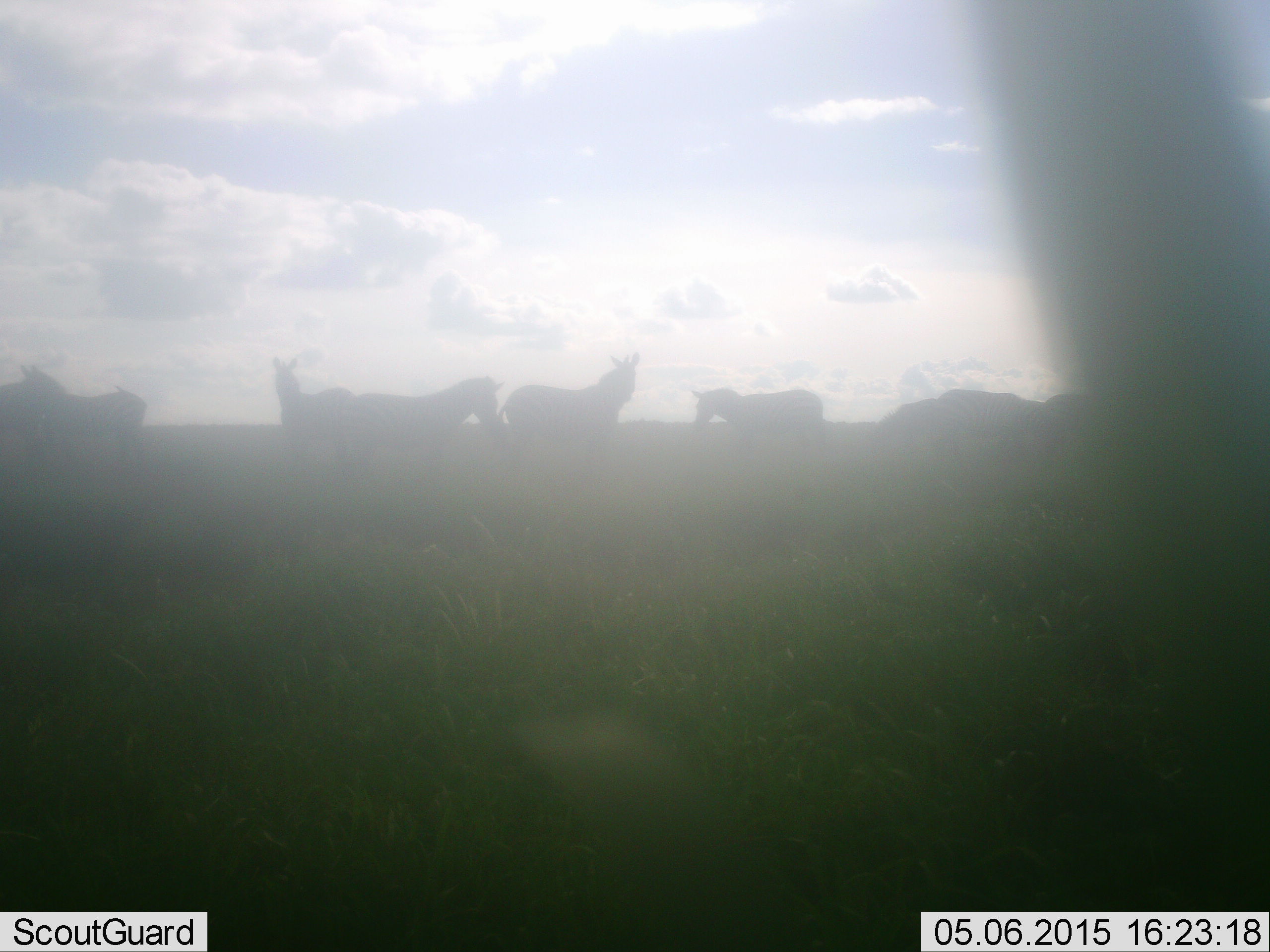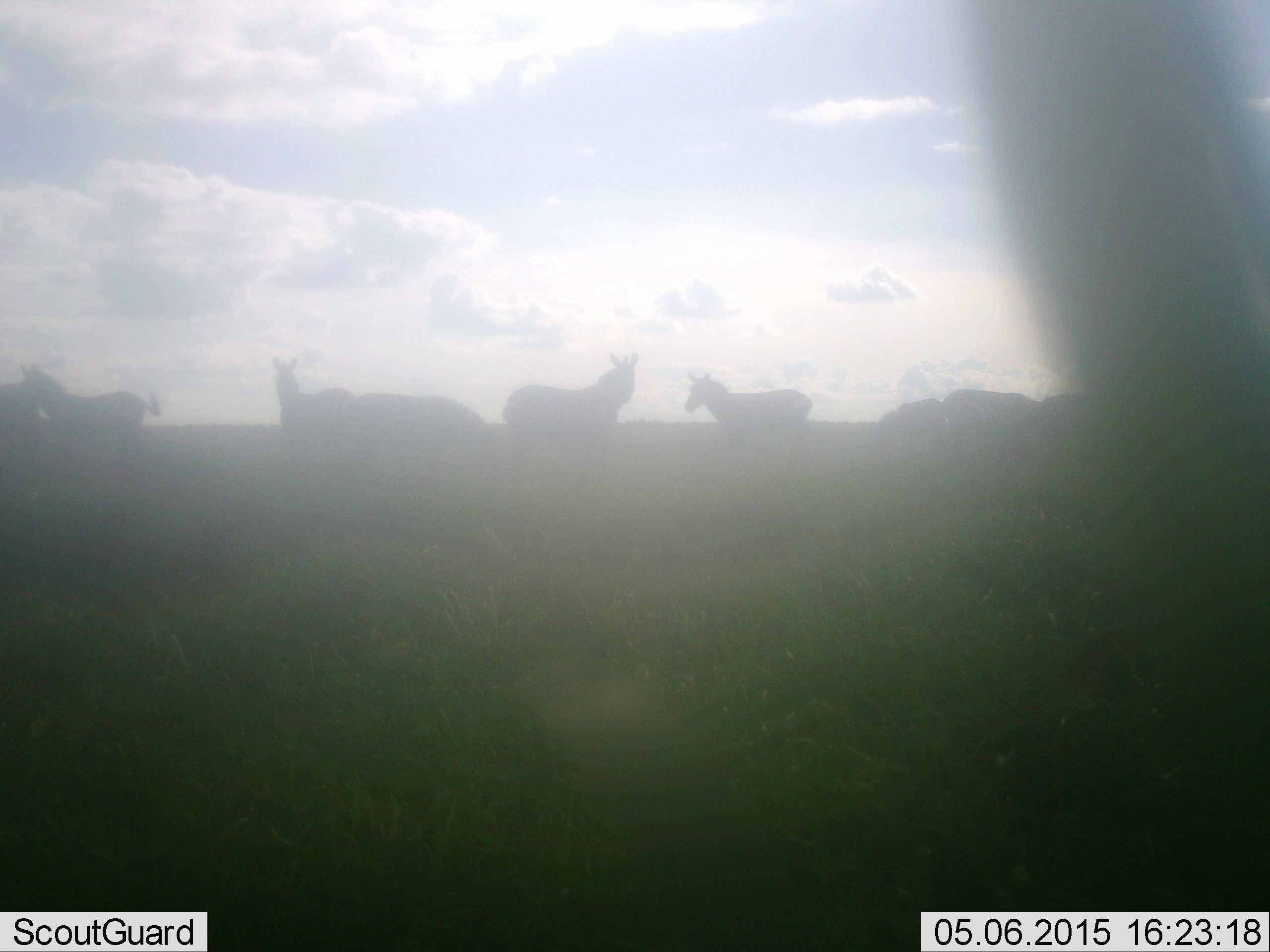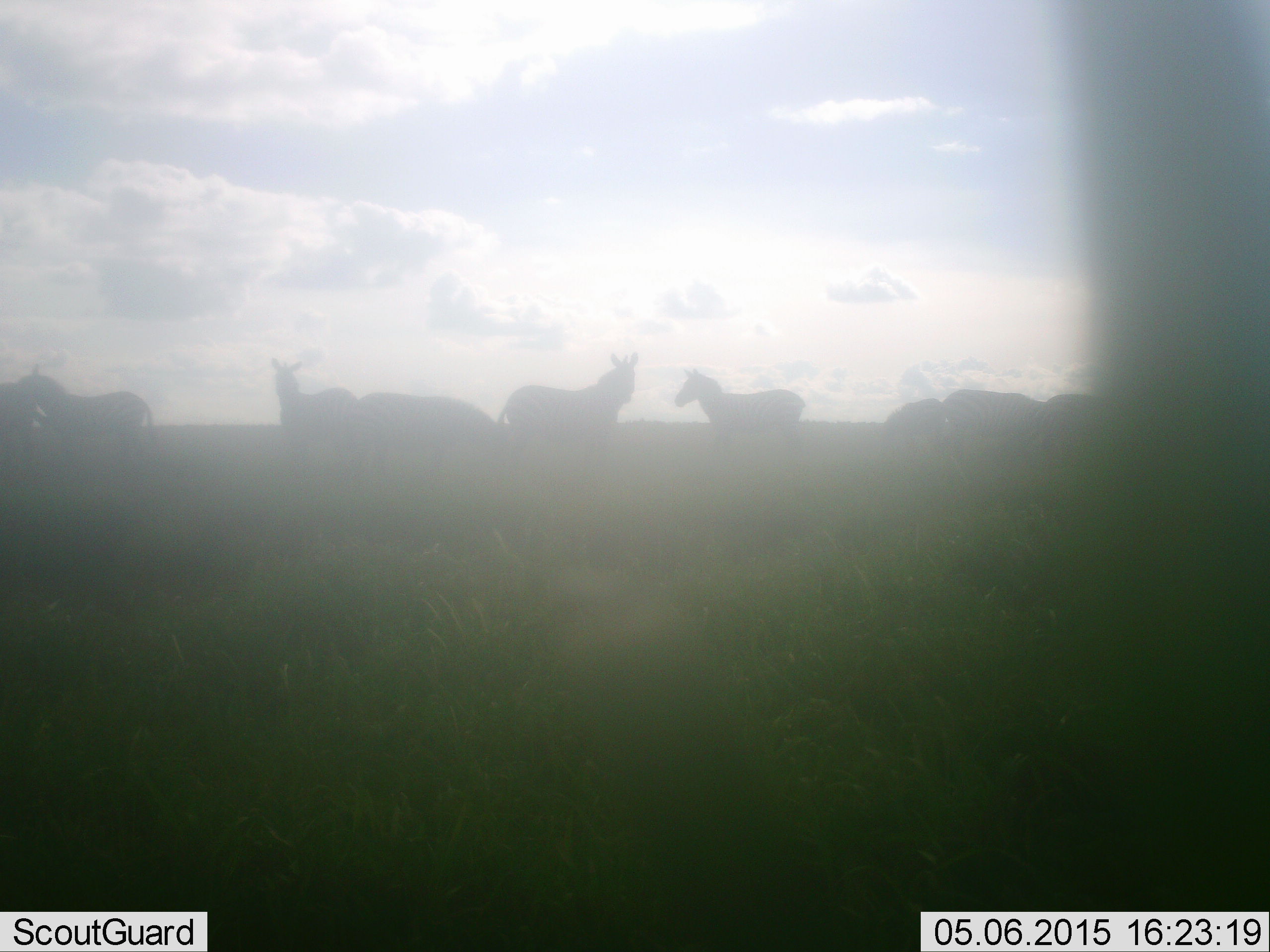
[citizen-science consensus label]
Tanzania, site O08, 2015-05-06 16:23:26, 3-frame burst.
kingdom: Animalia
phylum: Chordata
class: Mammalia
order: Perissodactyla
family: Equidae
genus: Equus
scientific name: Equus quagga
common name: plains zebra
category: zebra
Zebra (plains zebra) (Equus quagga), count 8. Behavior (volunteer vote fractions): standing 78%, resting 0%, moving 44%, interacting 0%. Young present (vote fraction): 0%. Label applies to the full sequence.